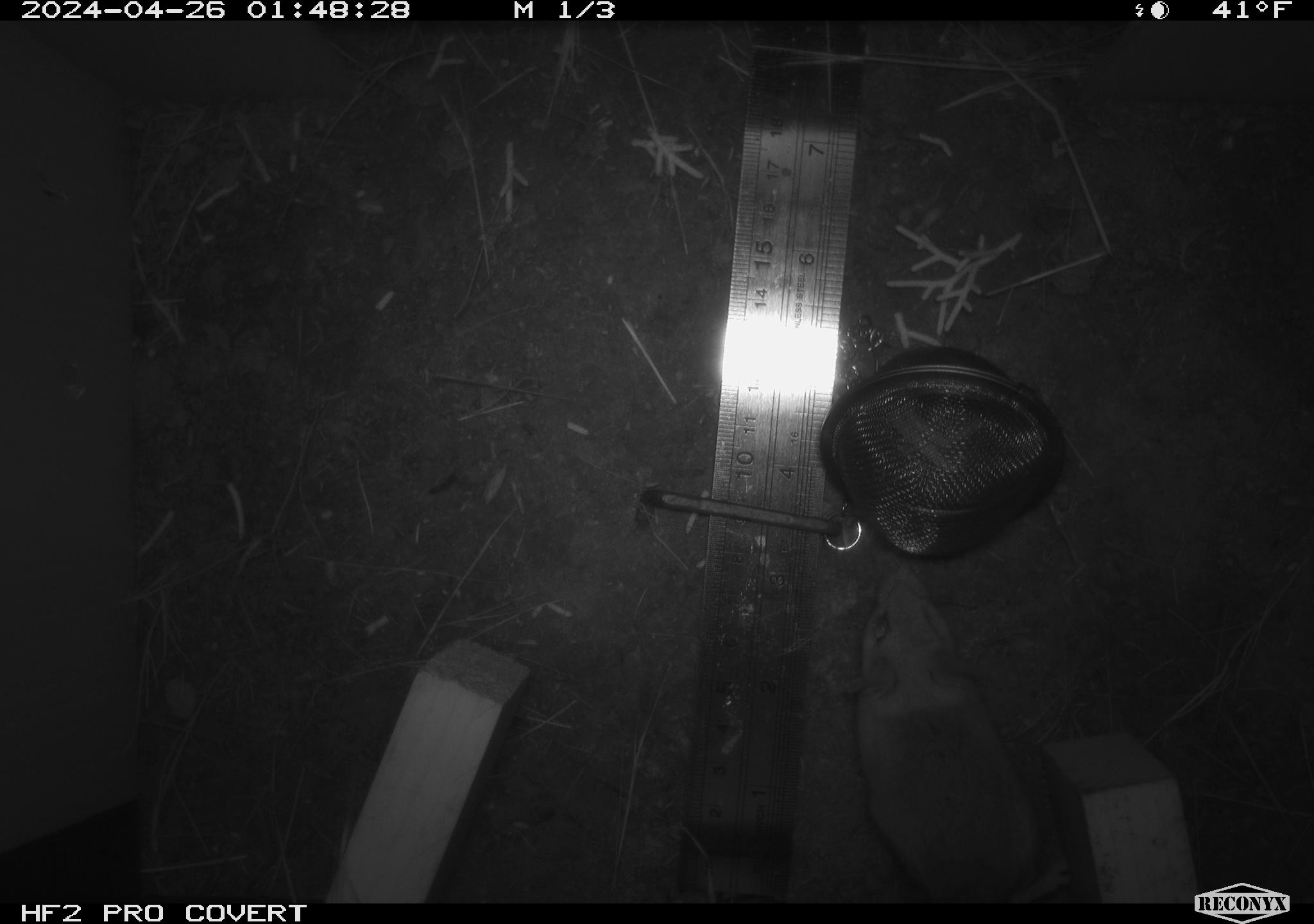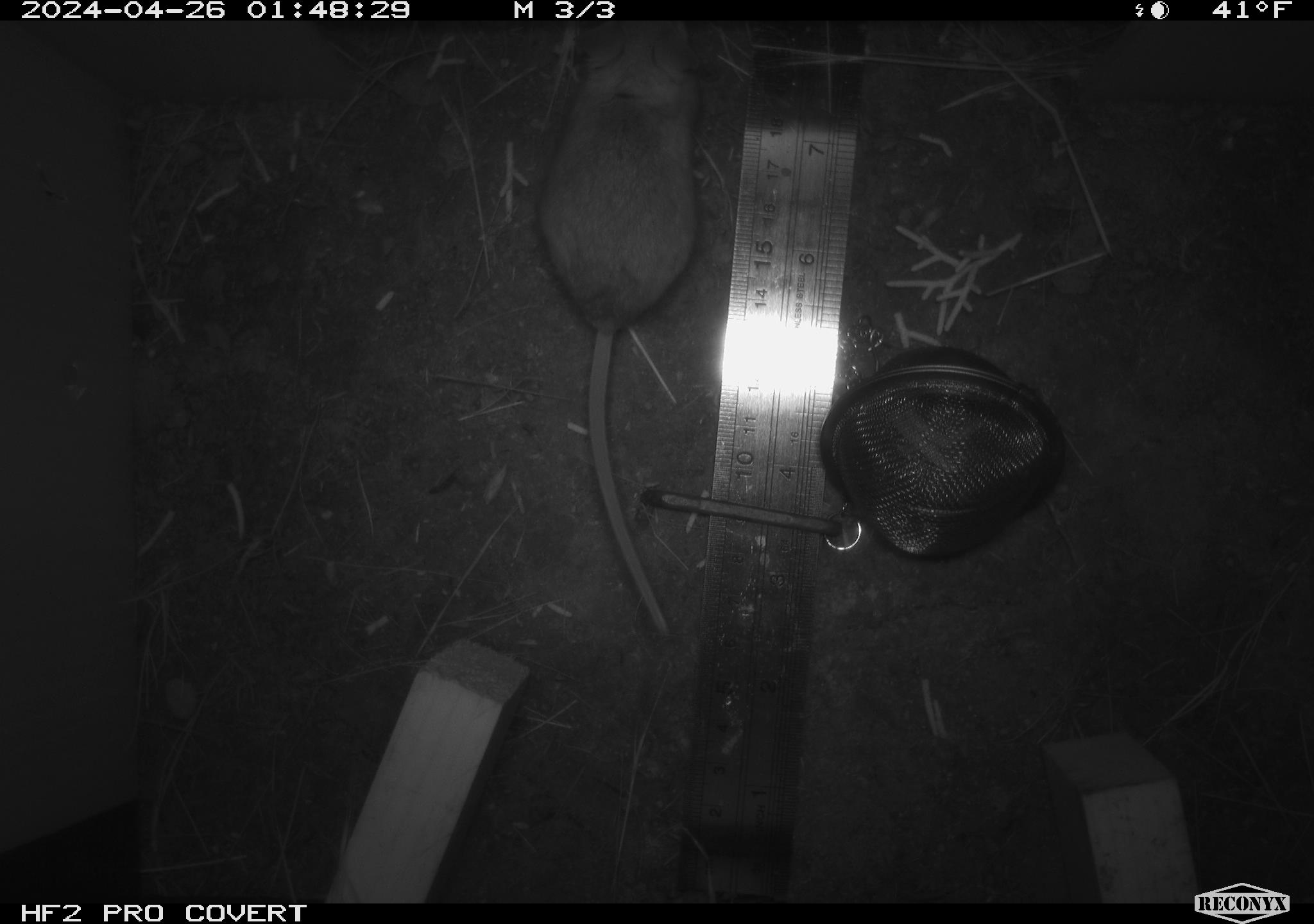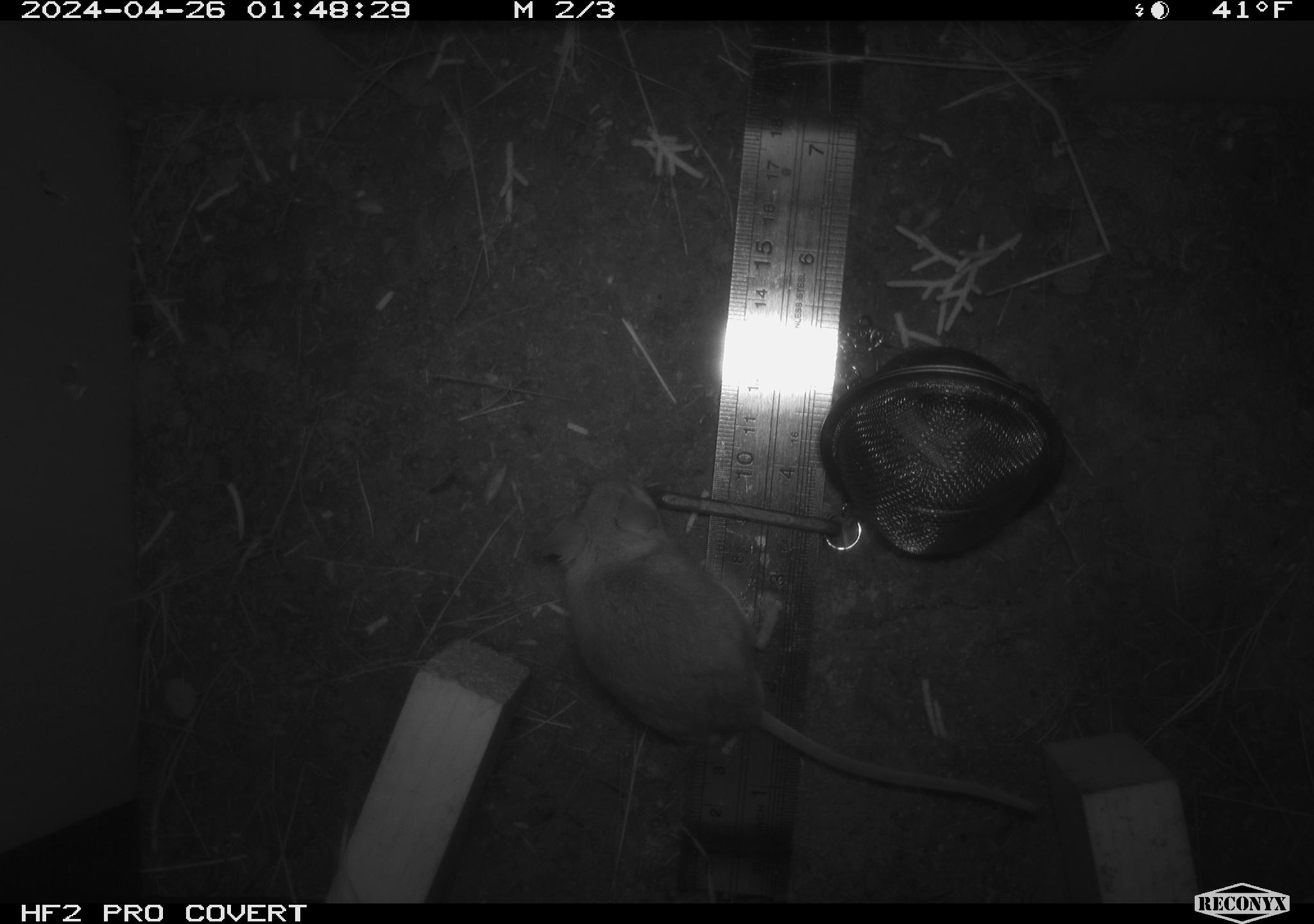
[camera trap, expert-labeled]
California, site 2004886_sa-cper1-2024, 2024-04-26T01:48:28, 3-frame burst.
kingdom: Animalia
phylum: Chordata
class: Mammalia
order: Rodentia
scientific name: Rodentia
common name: rodent